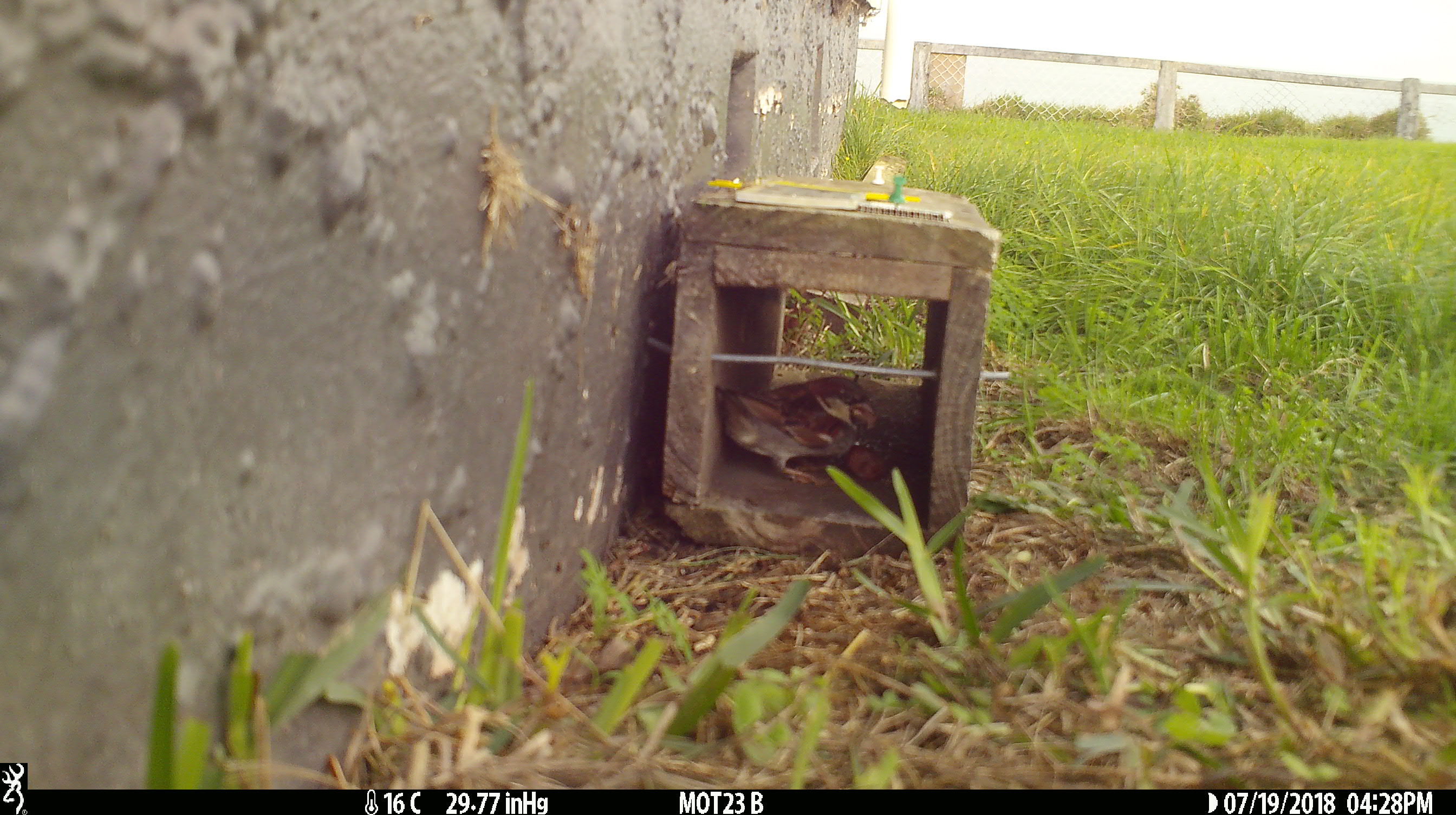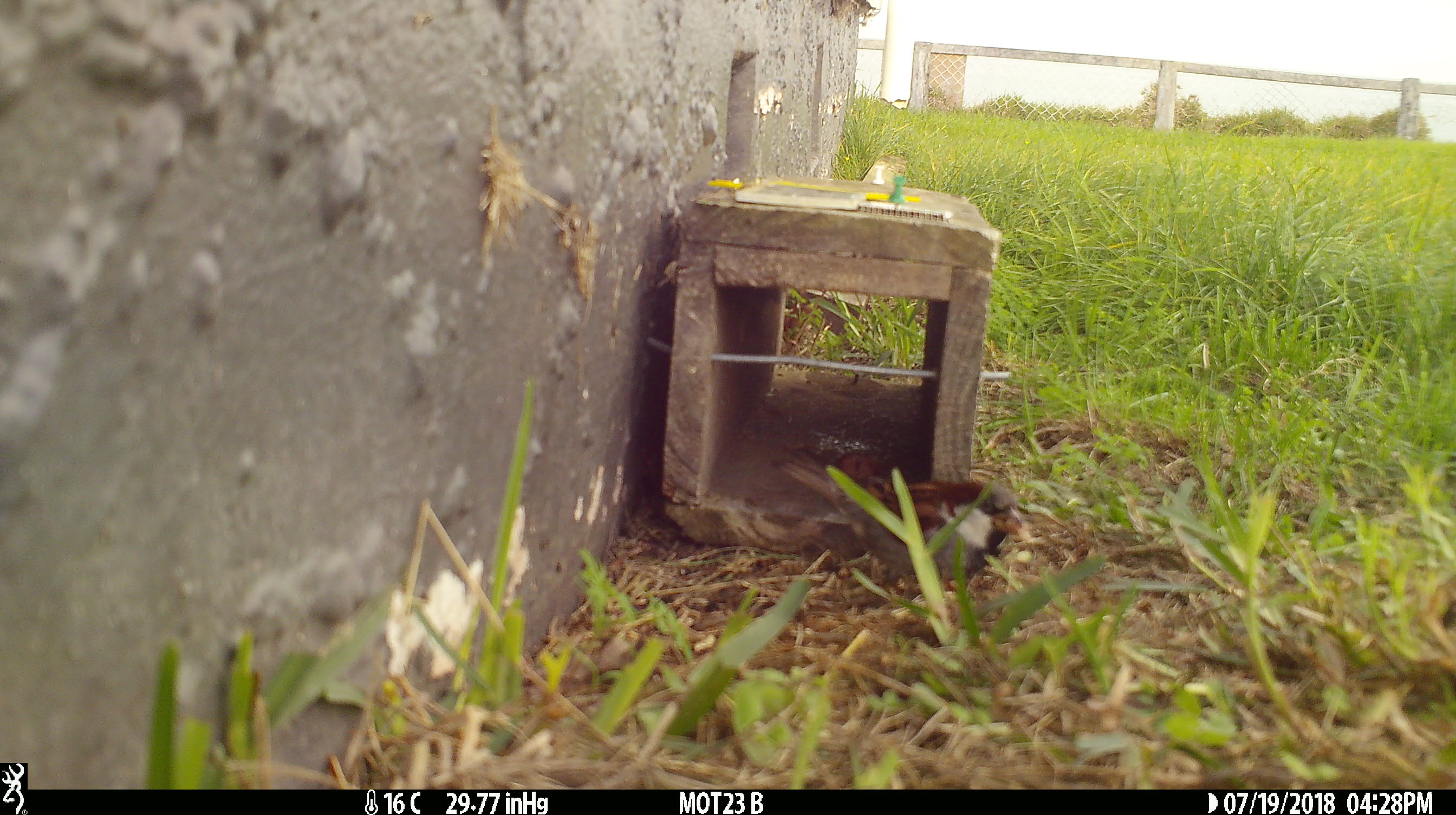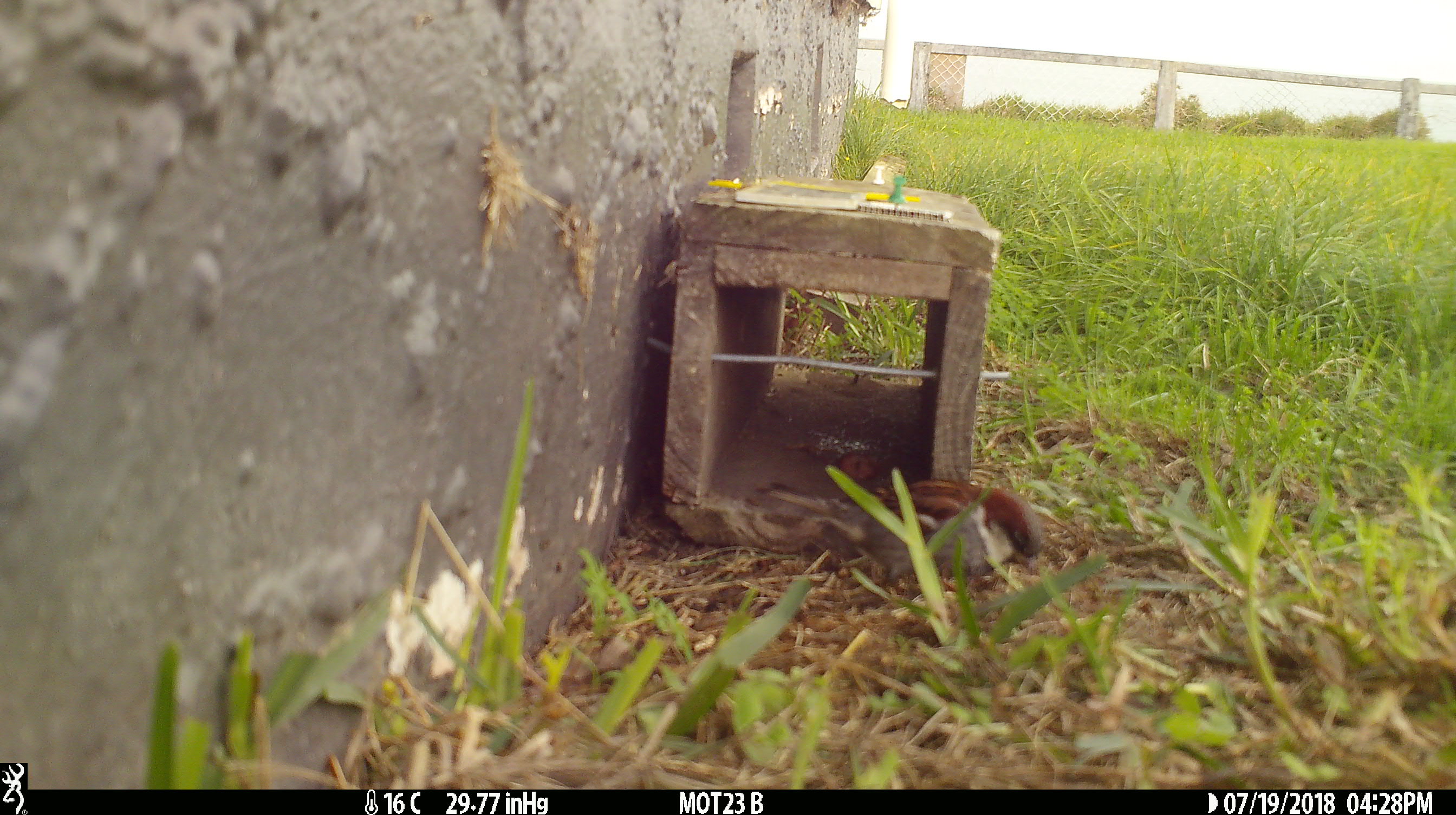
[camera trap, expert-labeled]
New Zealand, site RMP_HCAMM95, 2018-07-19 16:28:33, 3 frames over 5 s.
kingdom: Animalia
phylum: Chordata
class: Aves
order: Passeriformes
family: Passeridae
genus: Passer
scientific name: Passer domesticus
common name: house sparrow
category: sparrow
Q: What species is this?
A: Sparrow (house sparrow) (Passer domesticus).